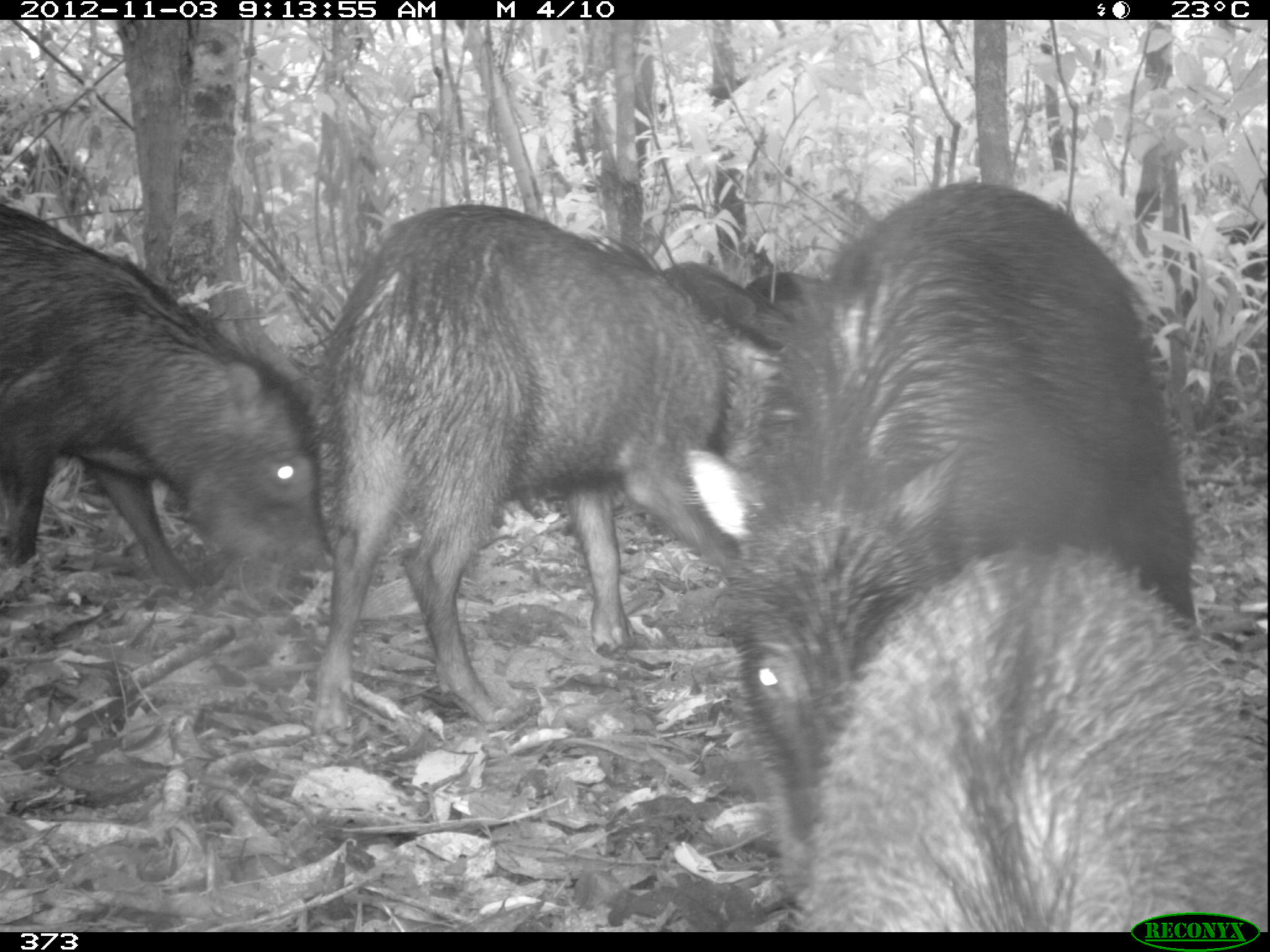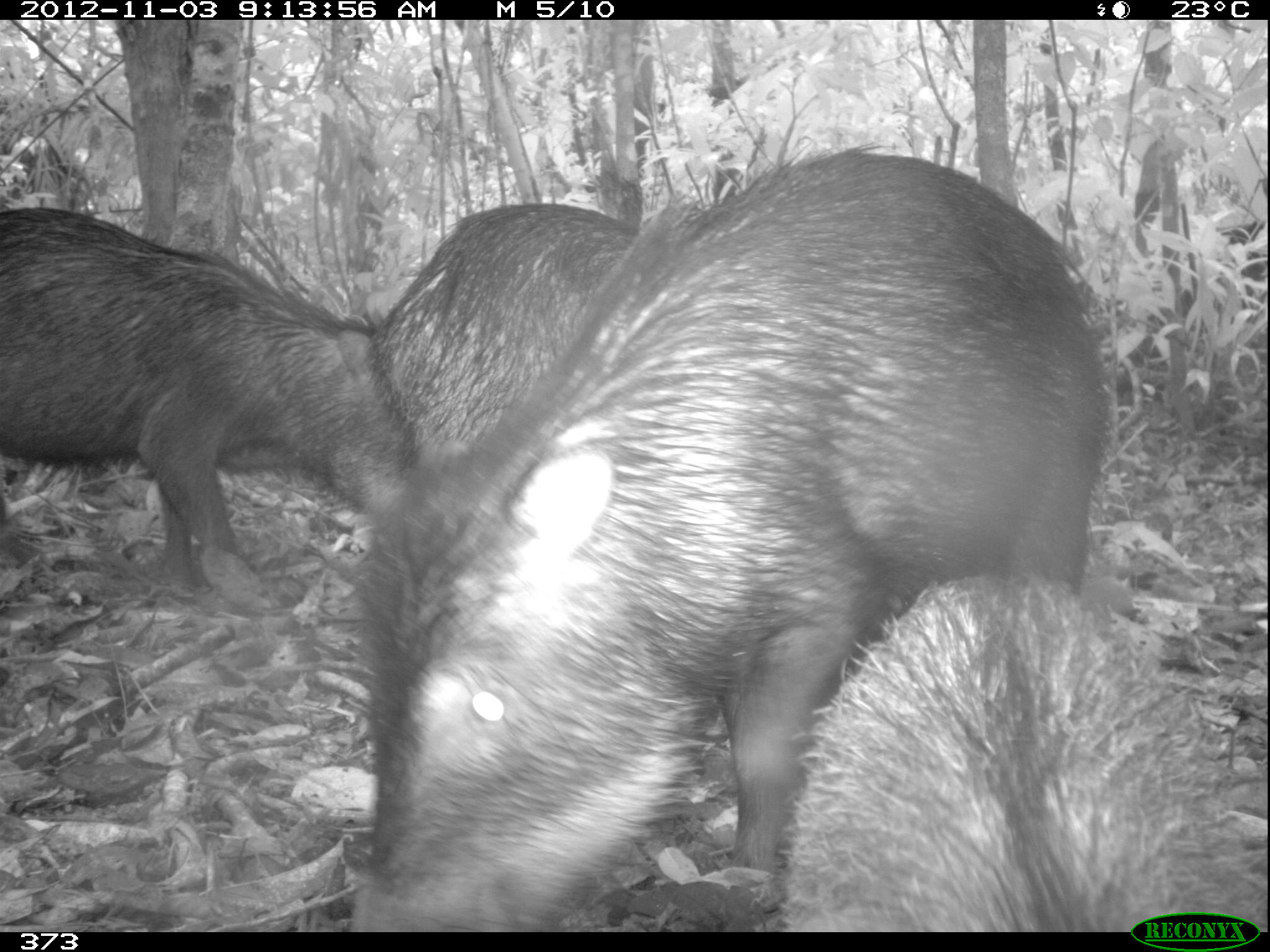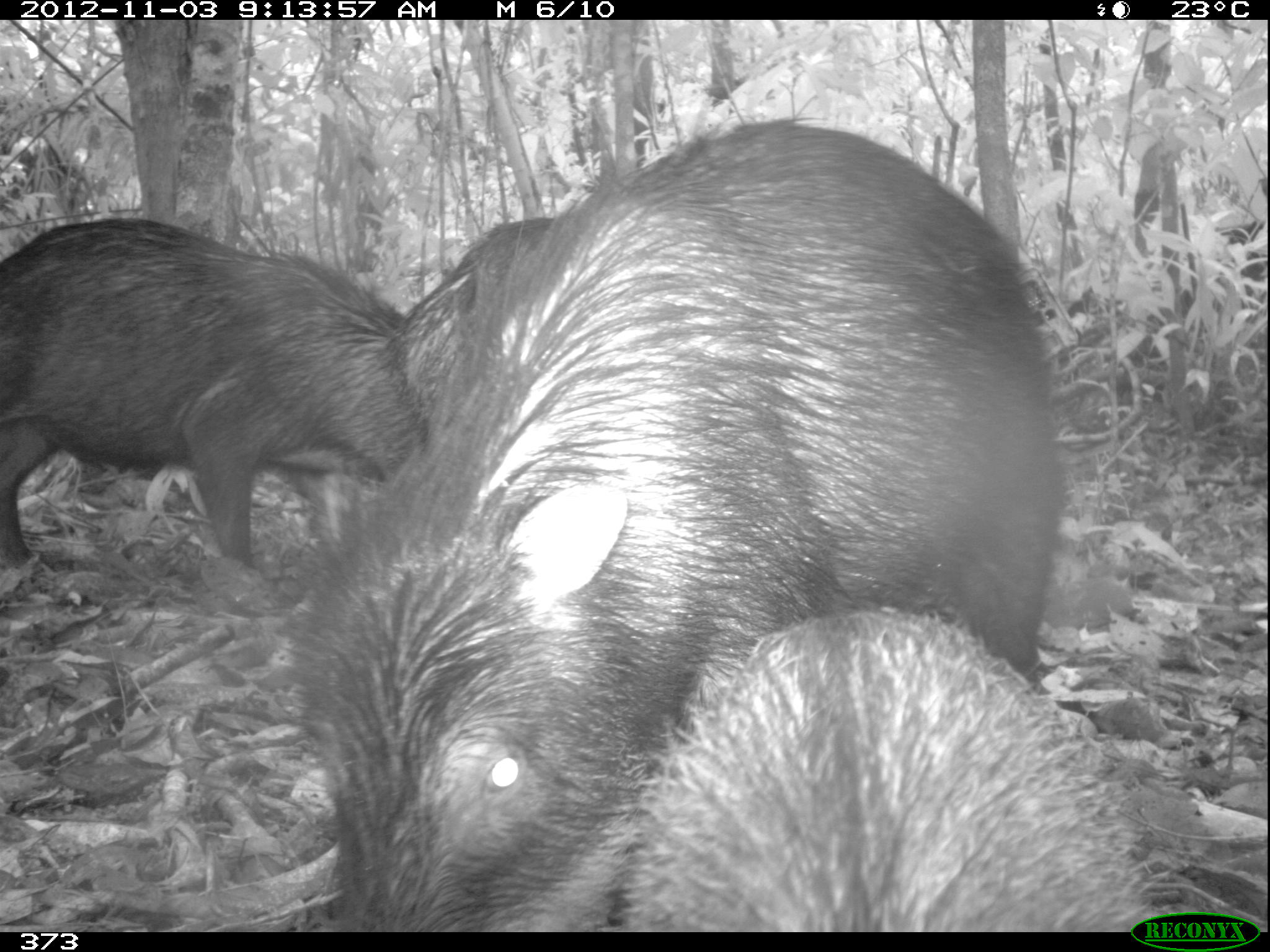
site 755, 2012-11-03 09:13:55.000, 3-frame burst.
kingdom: Animalia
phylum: Chordata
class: Mammalia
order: Artiodactyla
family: Tayassuidae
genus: Tayassu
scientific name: Tayassu pecari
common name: white-lipped peccary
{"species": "Tayassu pecari (white-lipped peccary)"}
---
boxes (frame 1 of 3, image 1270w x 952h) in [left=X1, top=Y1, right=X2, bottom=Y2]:
tayassu pecari: [left=680, top=177, right=1198, bottom=910]; [left=313, top=199, right=773, bottom=729]; [left=803, top=540, right=1269, bottom=932]; [left=1, top=206, right=330, bottom=603]; [left=662, top=261, right=795, bottom=363]; [left=745, top=271, right=824, bottom=309]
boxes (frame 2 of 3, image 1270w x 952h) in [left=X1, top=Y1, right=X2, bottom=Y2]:
tayassu pecari: [left=346, top=140, right=1110, bottom=931]; [left=1, top=205, right=421, bottom=610]; [left=787, top=574, right=1258, bottom=932]; [left=374, top=199, right=641, bottom=462]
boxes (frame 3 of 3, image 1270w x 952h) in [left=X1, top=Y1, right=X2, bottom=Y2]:
tayassu pecari: [left=272, top=116, right=1071, bottom=932]; [left=617, top=604, right=1172, bottom=932]; [left=2, top=211, right=423, bottom=582]; [left=395, top=212, right=548, bottom=419]